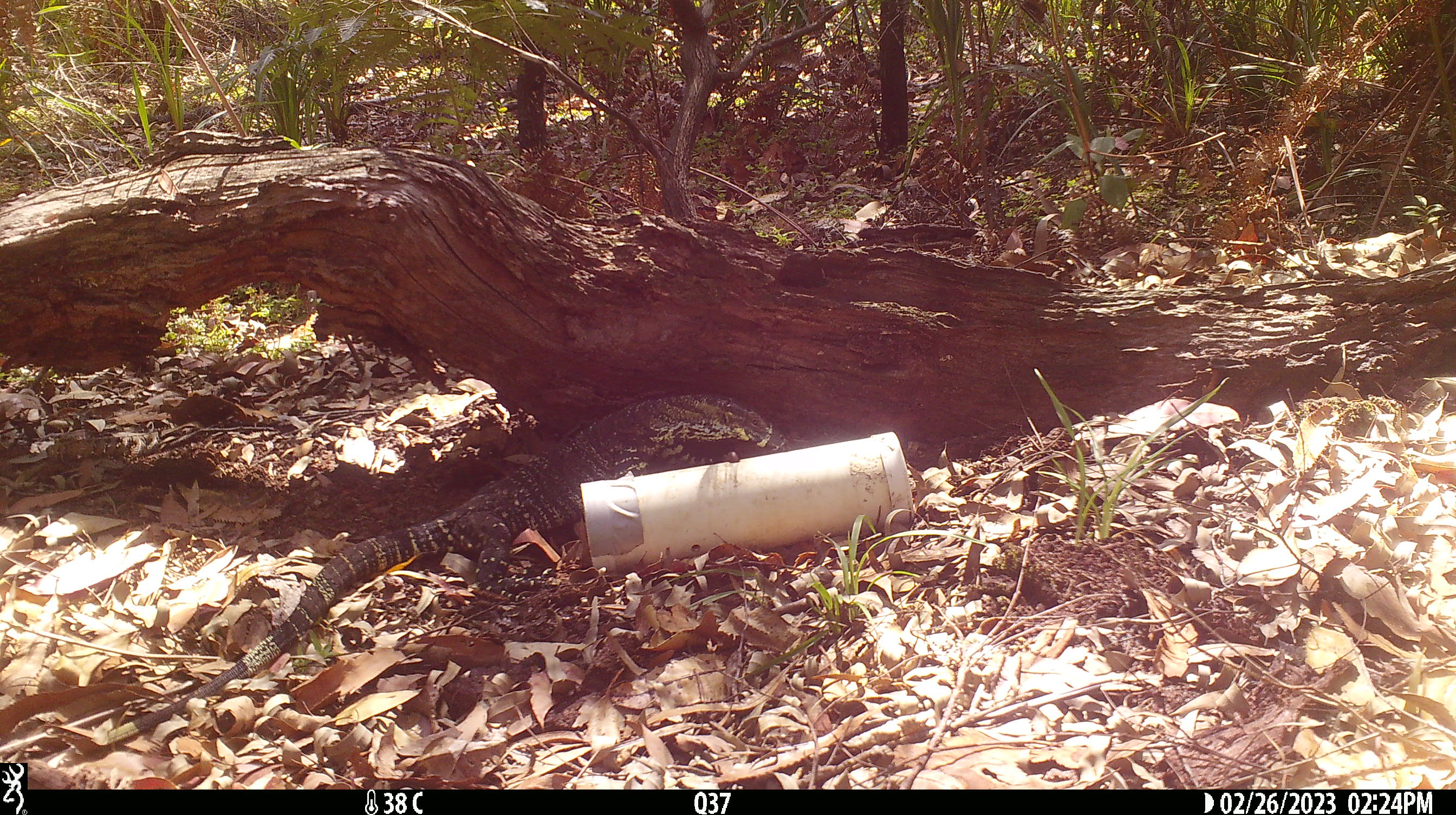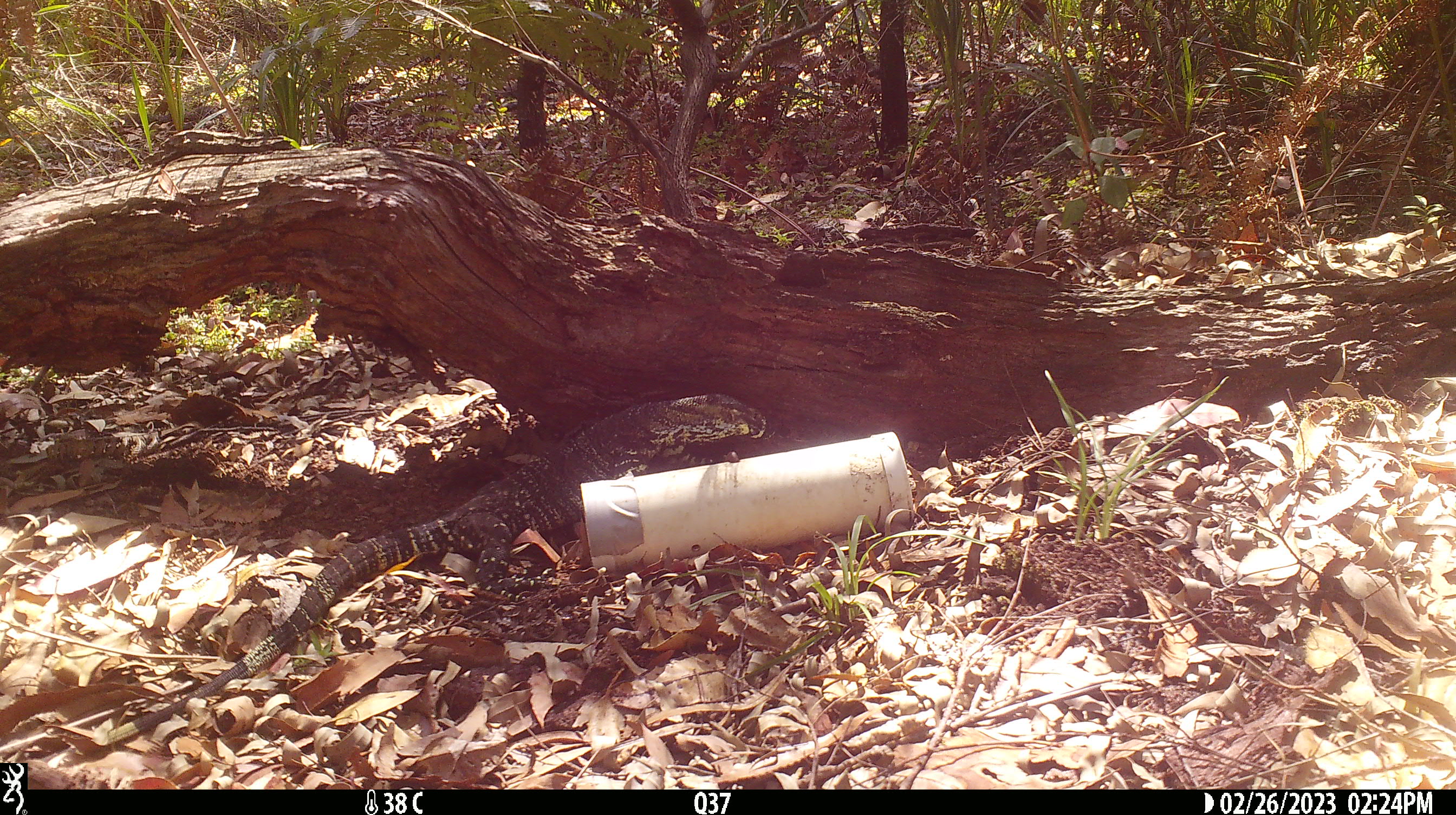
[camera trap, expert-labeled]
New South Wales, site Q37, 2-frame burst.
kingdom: Animalia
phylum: Chordata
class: Reptilia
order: Squamata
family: Varanidae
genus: Varanus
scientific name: Varanus varius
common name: lace monitor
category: goanna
Goanna (lace monitor) (Varanus varius).